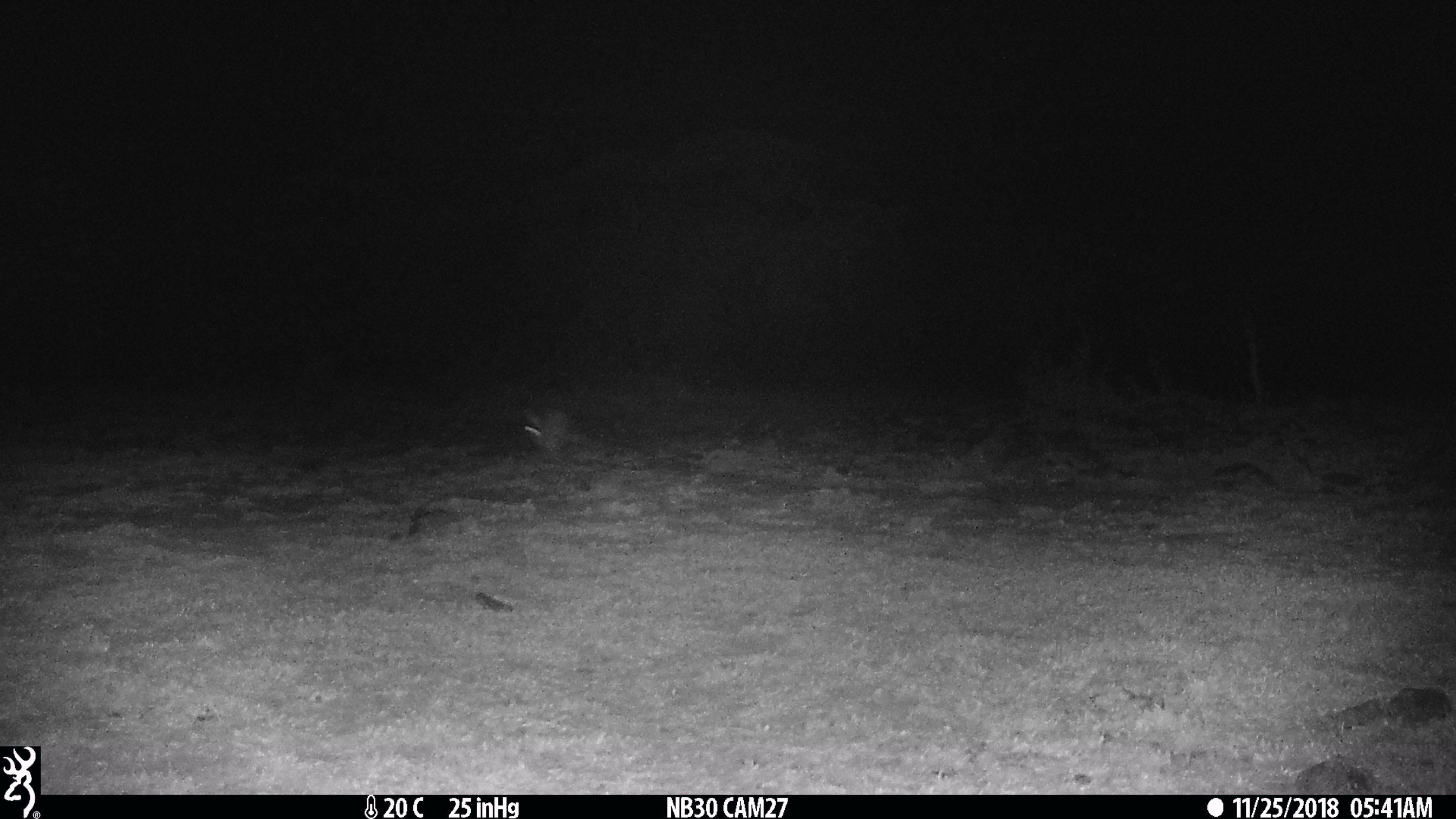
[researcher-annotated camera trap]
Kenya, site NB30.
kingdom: Animalia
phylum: Chordata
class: Mammalia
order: Lagomorpha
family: Leporidae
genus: Lepus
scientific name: Lepus capensis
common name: cape hare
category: hare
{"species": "hare (cape hare) (Lepus capensis)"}